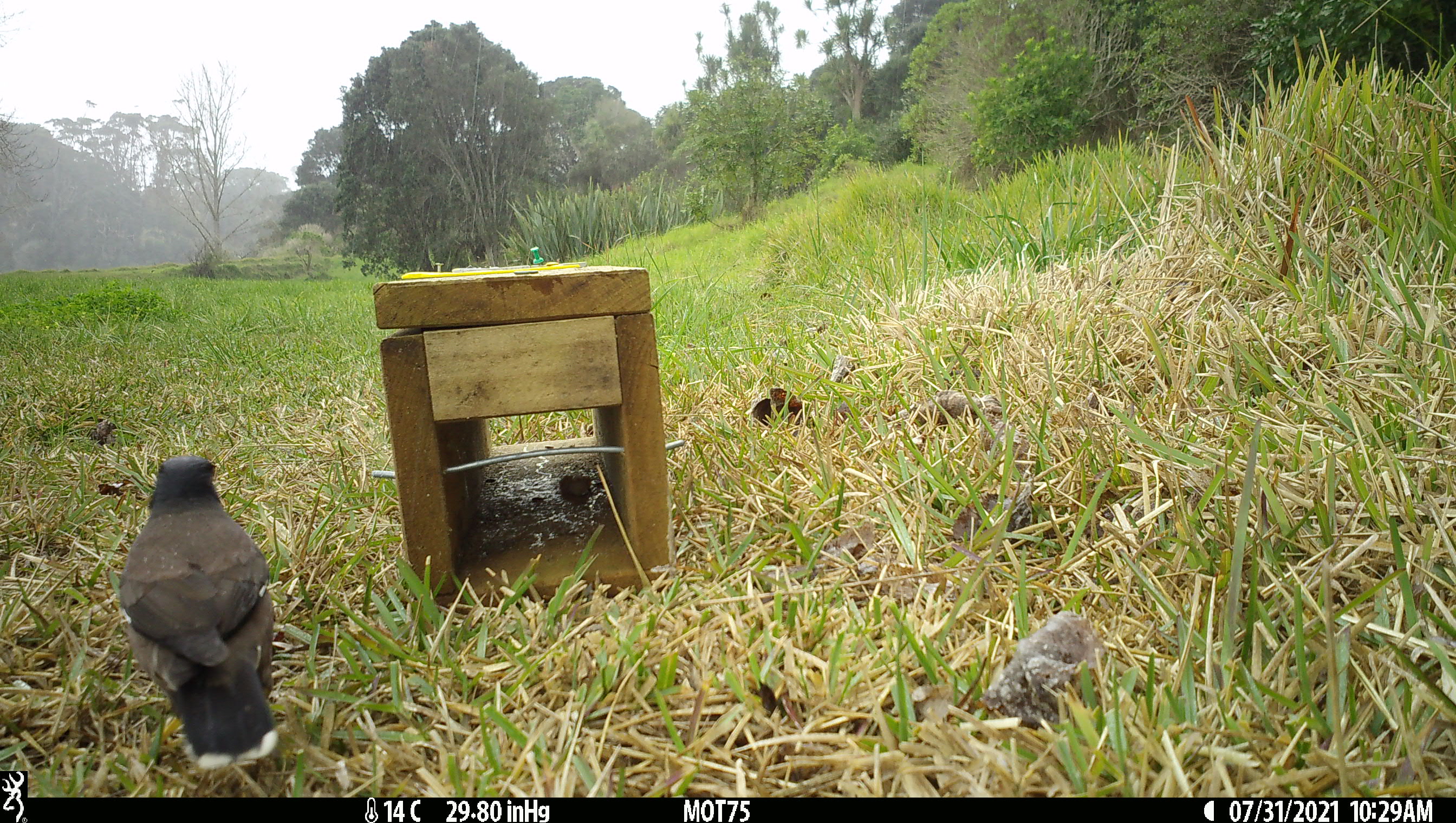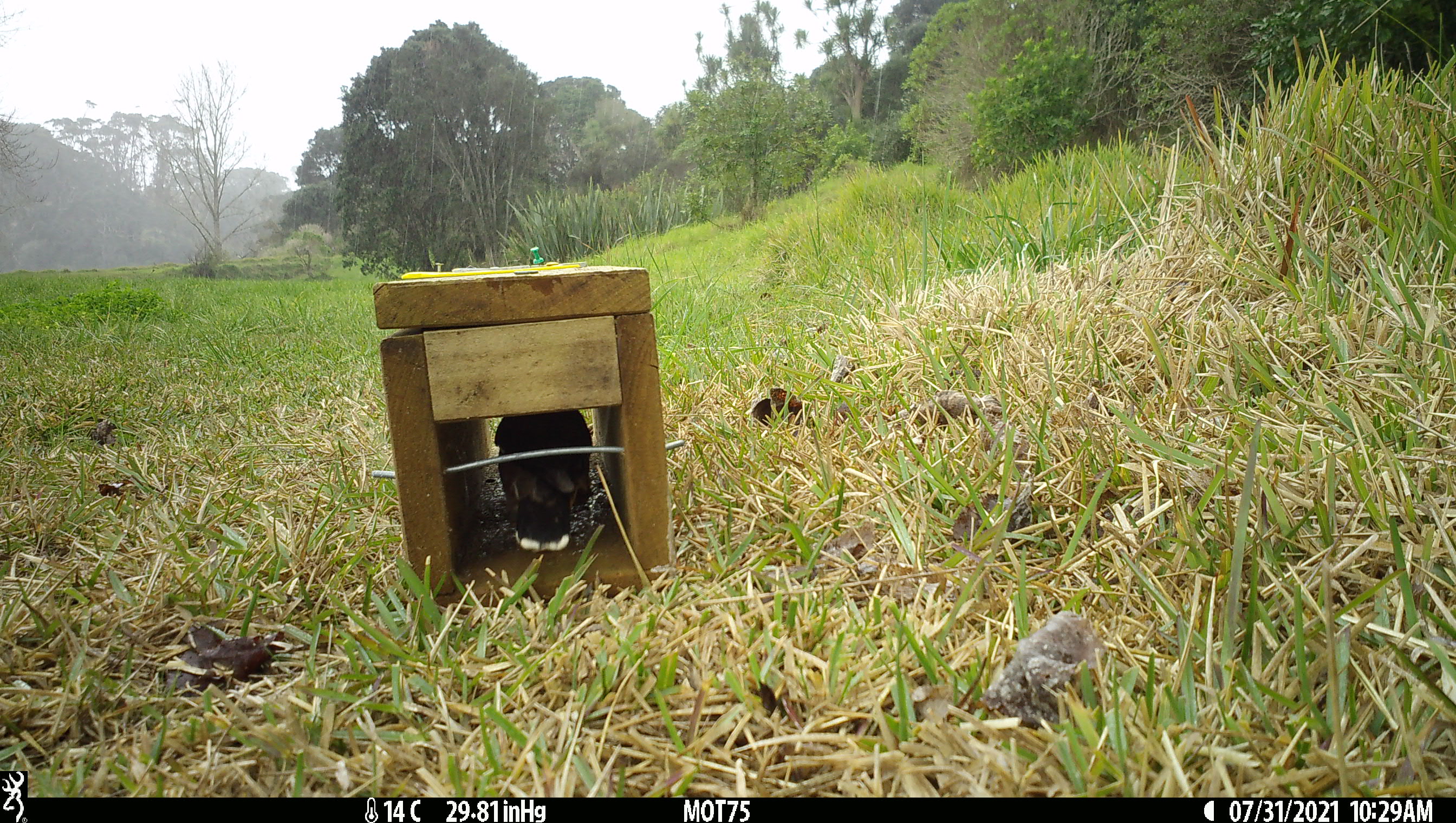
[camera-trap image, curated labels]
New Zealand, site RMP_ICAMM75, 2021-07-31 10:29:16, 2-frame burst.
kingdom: Animalia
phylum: Chordata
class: Aves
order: Passeriformes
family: Sturnidae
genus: Acridotheres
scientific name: Acridotheres tristis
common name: common myna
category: myna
Myna (common myna) (Acridotheres tristis).